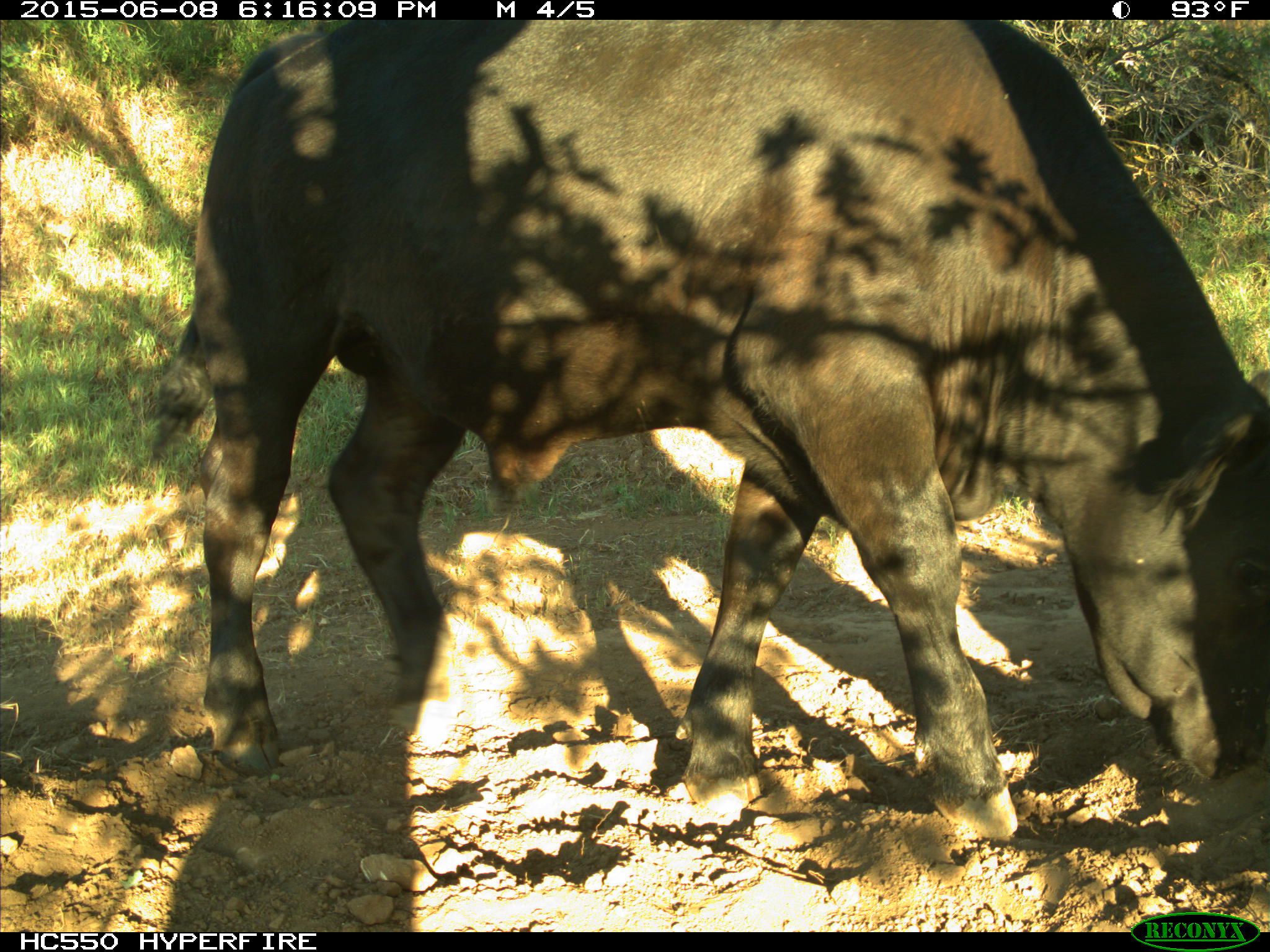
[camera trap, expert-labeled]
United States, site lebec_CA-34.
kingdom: Animalia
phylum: Chordata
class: Mammalia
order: Artiodactyla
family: Bovidae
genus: Bos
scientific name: Bos taurus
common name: domestic cow